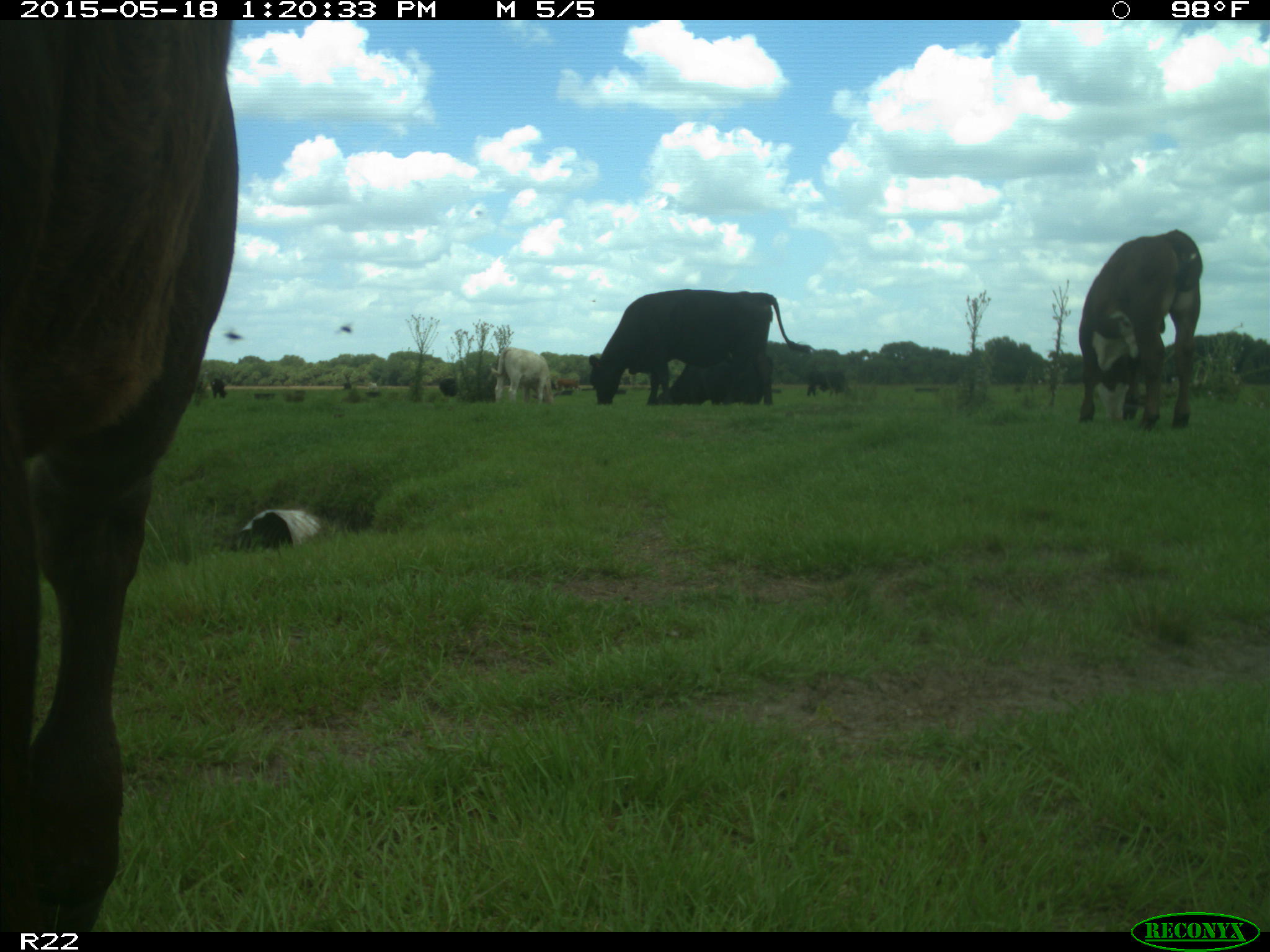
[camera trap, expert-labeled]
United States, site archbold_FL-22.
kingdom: Animalia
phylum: Chordata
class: Mammalia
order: Artiodactyla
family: Bovidae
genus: Bos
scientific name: Bos taurus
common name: domestic cow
Bos taurus (domestic cow).